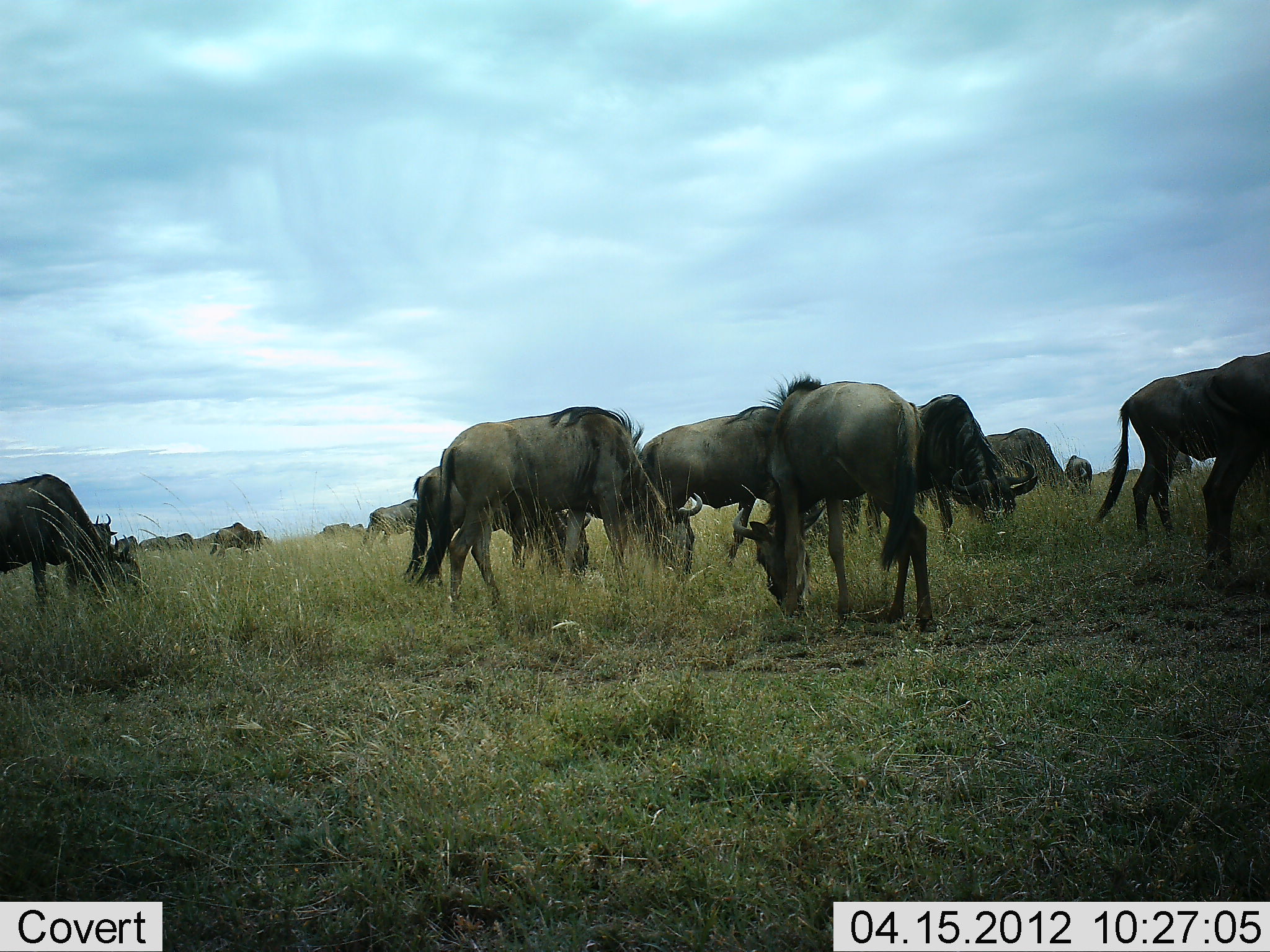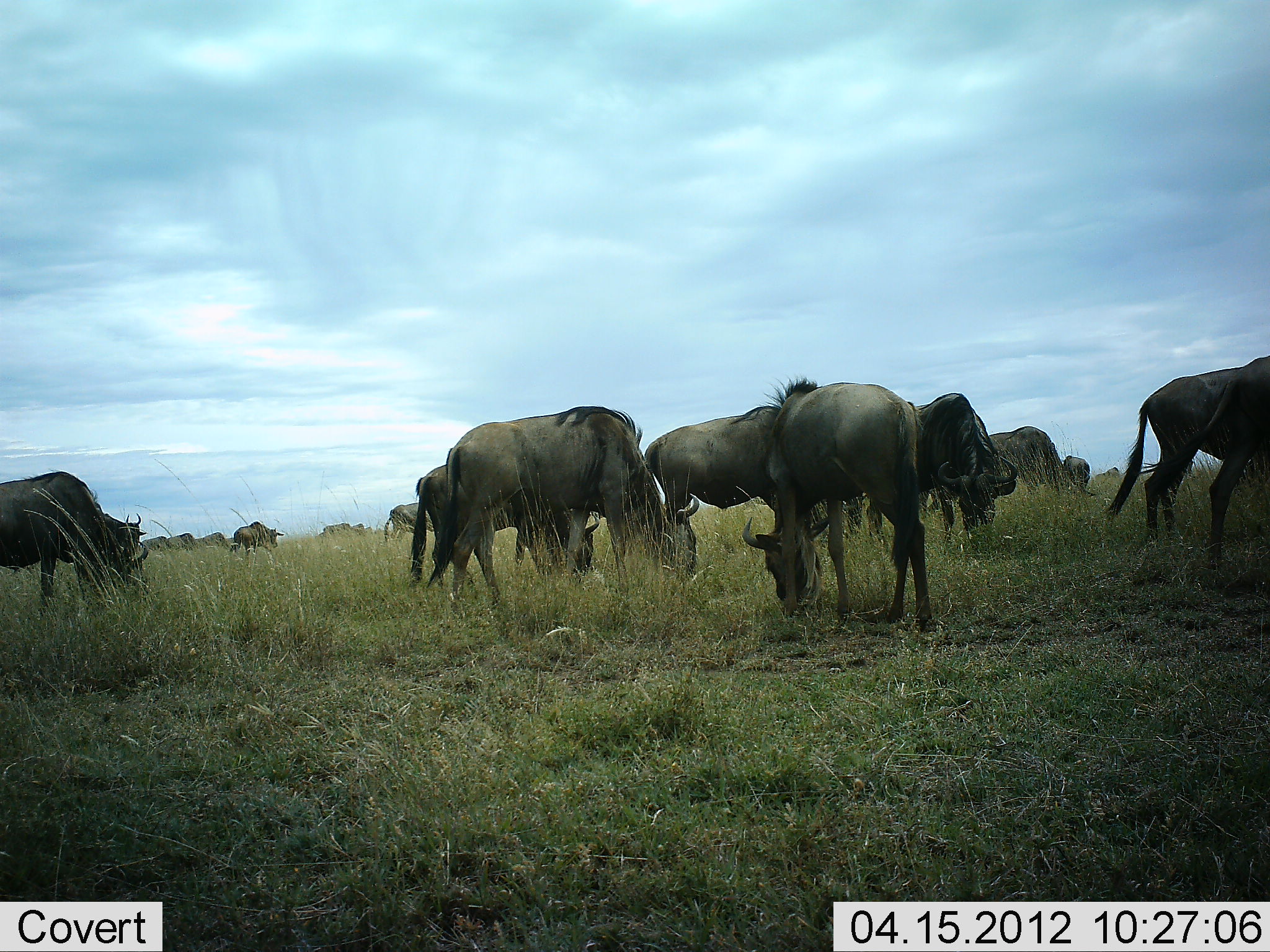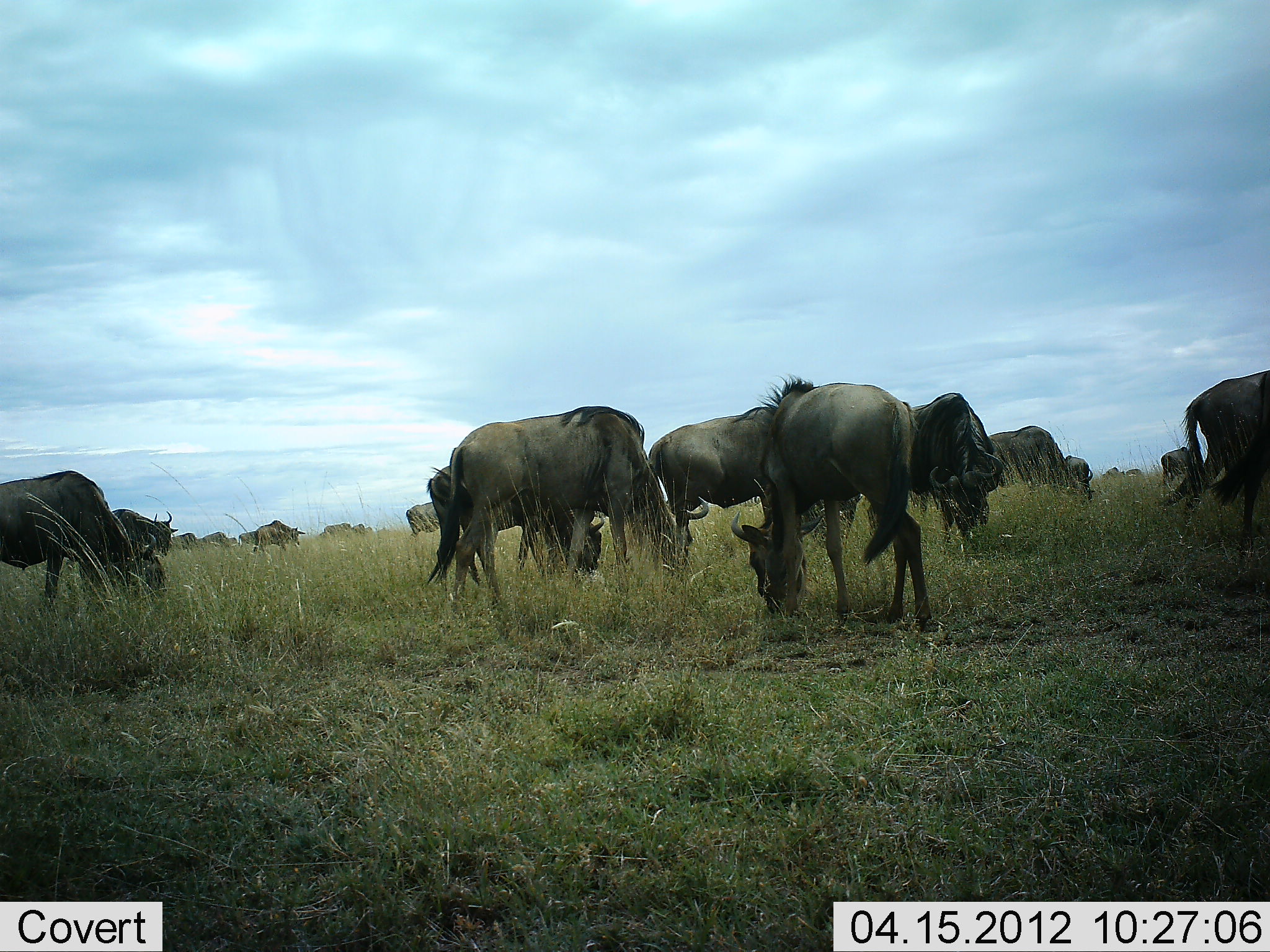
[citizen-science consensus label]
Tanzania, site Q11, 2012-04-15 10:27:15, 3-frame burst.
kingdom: Animalia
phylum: Chordata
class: Mammalia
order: Artiodactyla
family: Bovidae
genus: Connochaetes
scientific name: Connochaetes taurinus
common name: blue wildebeest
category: wildebeest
Wildebeest (blue wildebeest) (Connochaetes taurinus), count 11-50. Behavior (volunteer vote fractions): standing 33%, resting 0%, moving 40%, interacting 0%. Young present (vote fraction): 7%. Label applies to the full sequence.